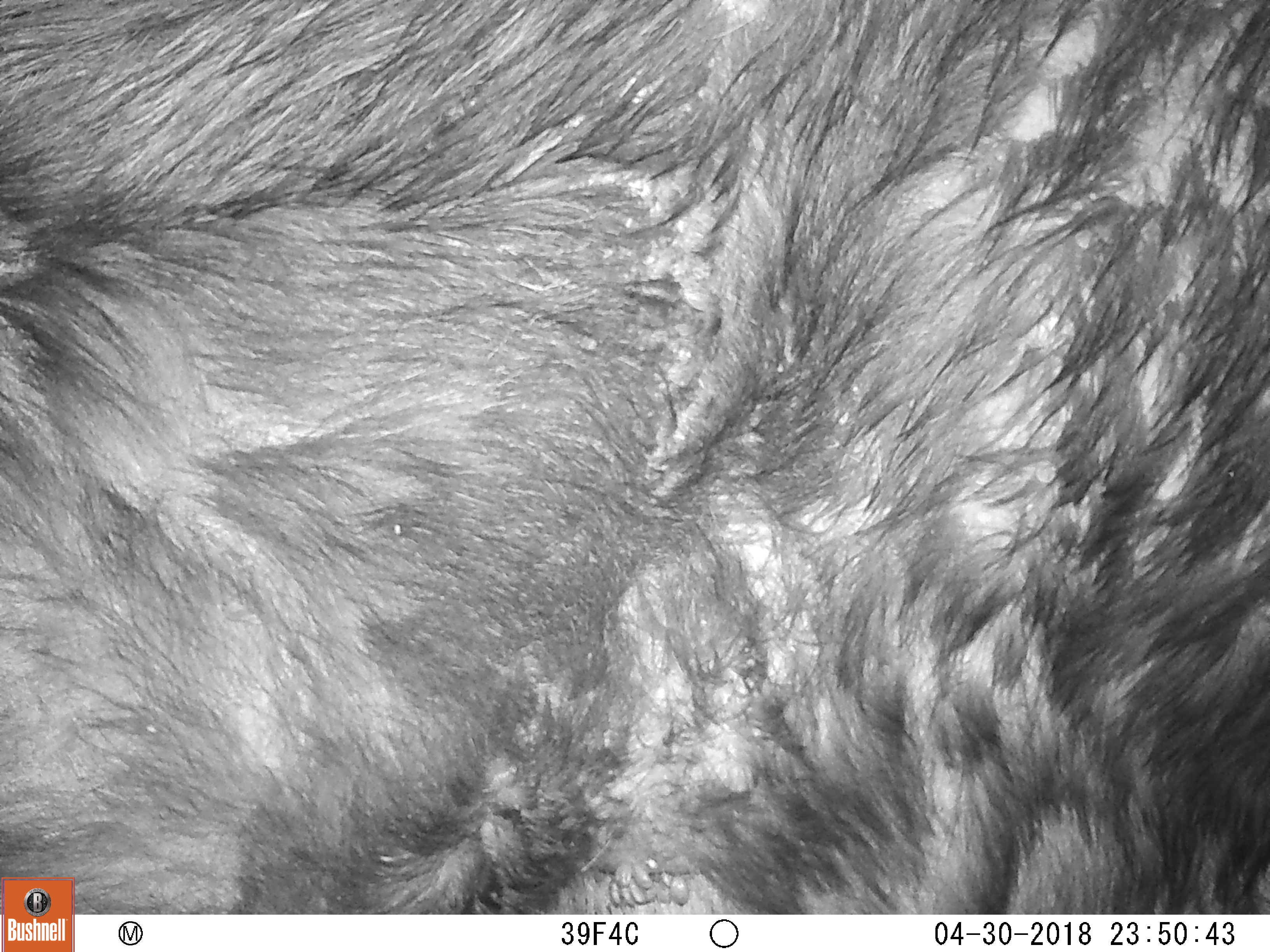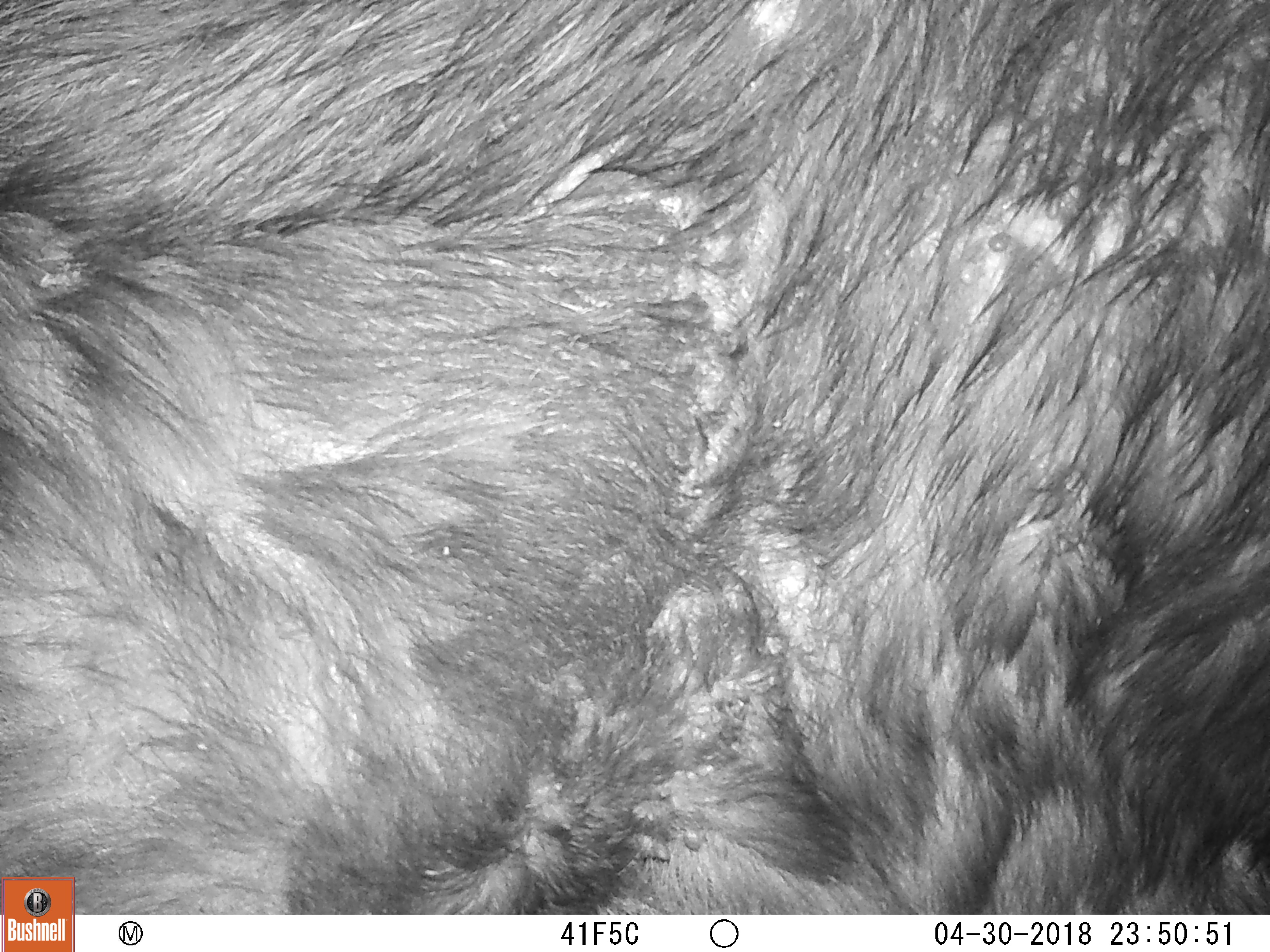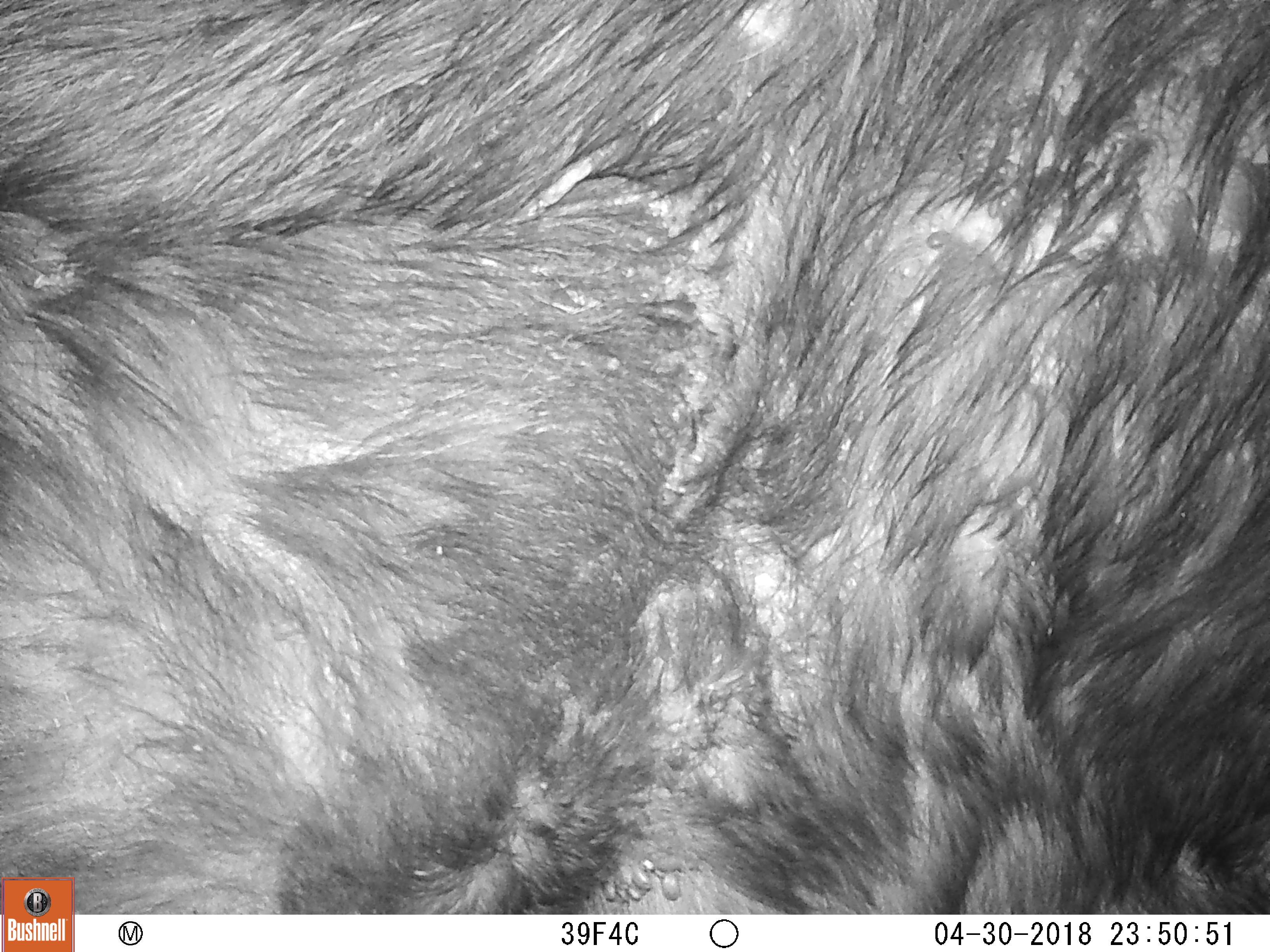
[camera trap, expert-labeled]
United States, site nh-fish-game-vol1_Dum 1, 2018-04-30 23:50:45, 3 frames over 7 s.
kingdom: Animalia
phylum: Chordata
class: Mammalia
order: Artiodactyla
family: Cervidae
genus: Alces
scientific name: Alces alces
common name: moose